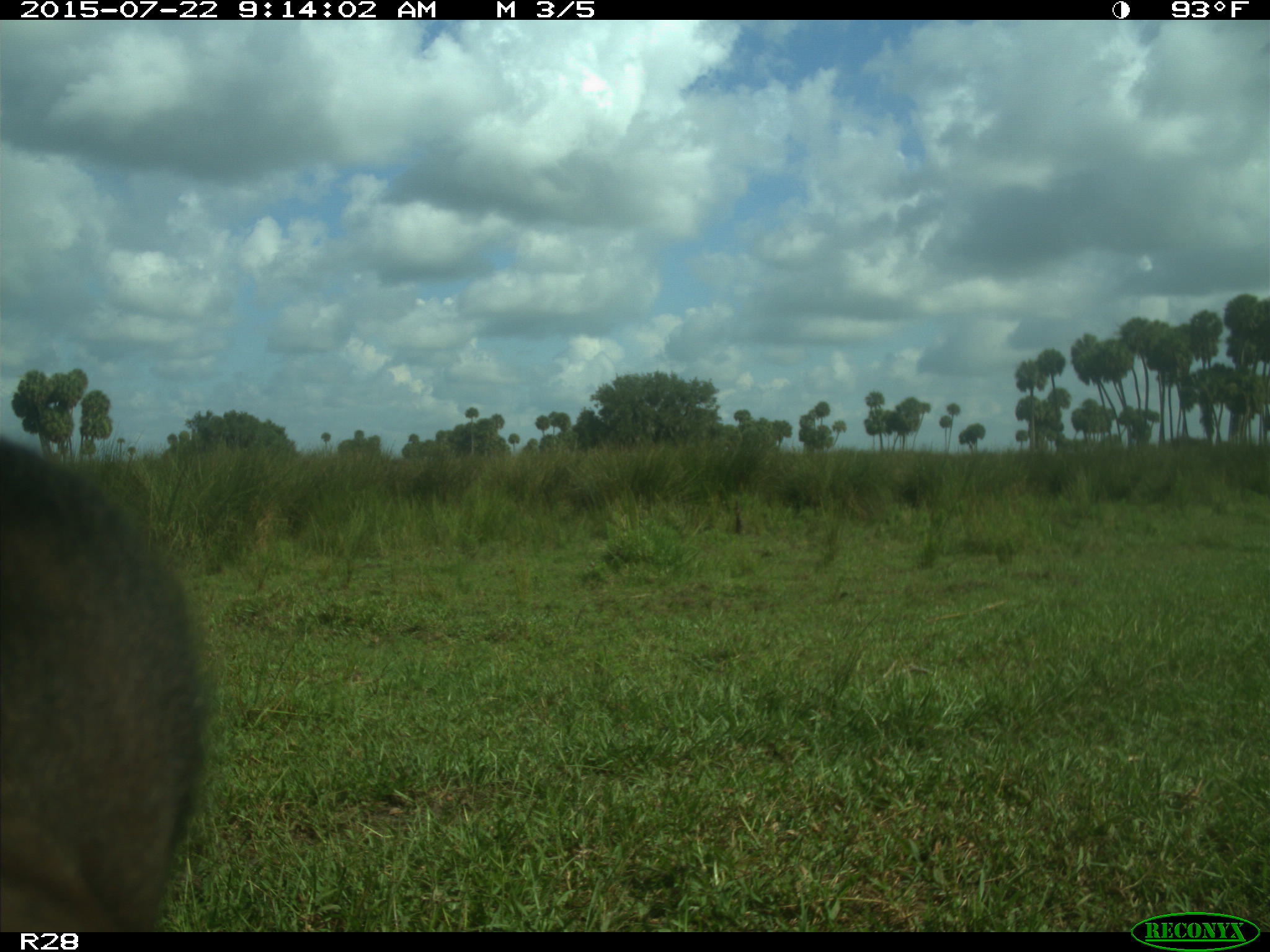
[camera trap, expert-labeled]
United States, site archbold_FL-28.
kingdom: Animalia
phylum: Chordata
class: Mammalia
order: Artiodactyla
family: Bovidae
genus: Bos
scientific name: Bos taurus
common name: domestic cow